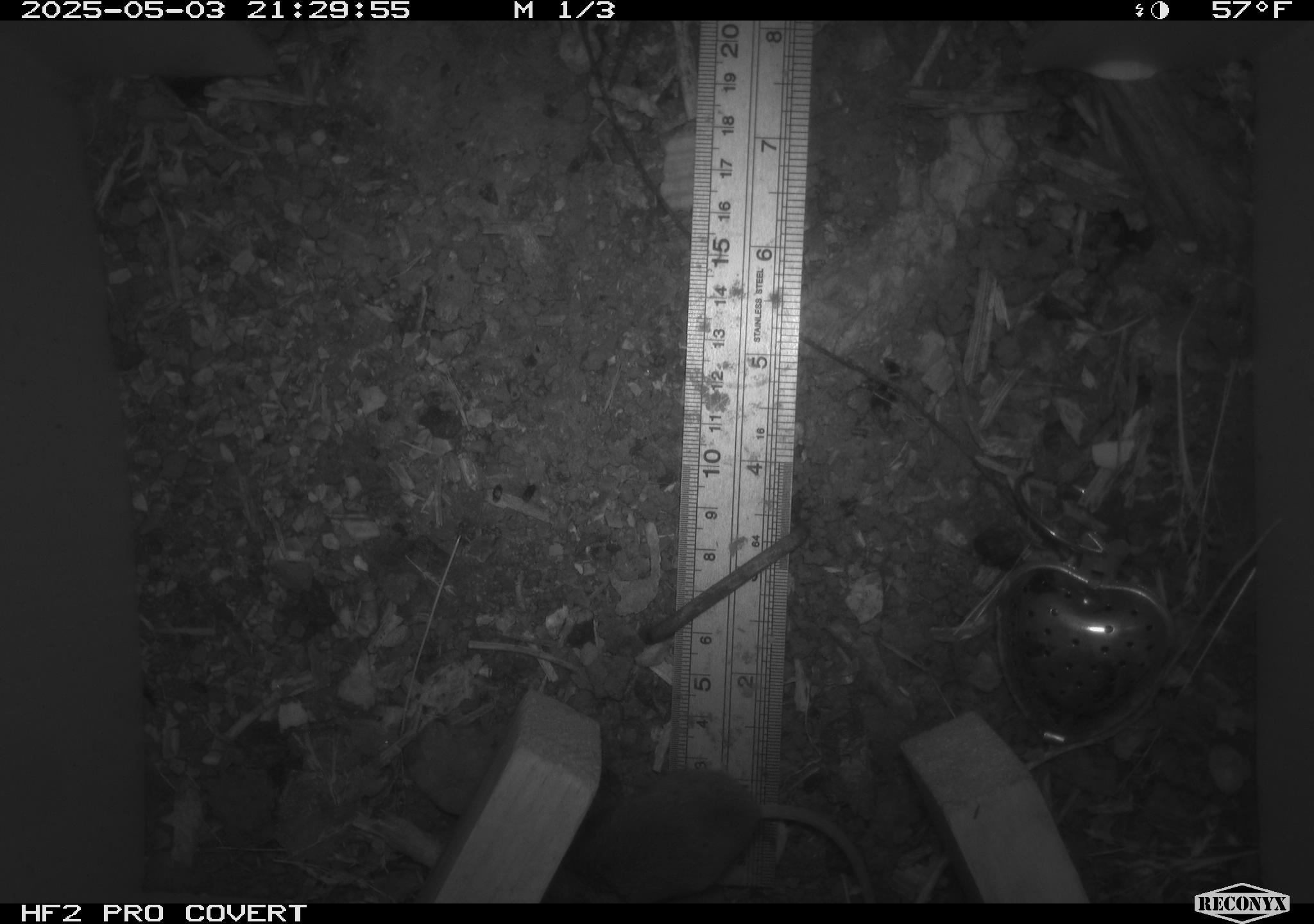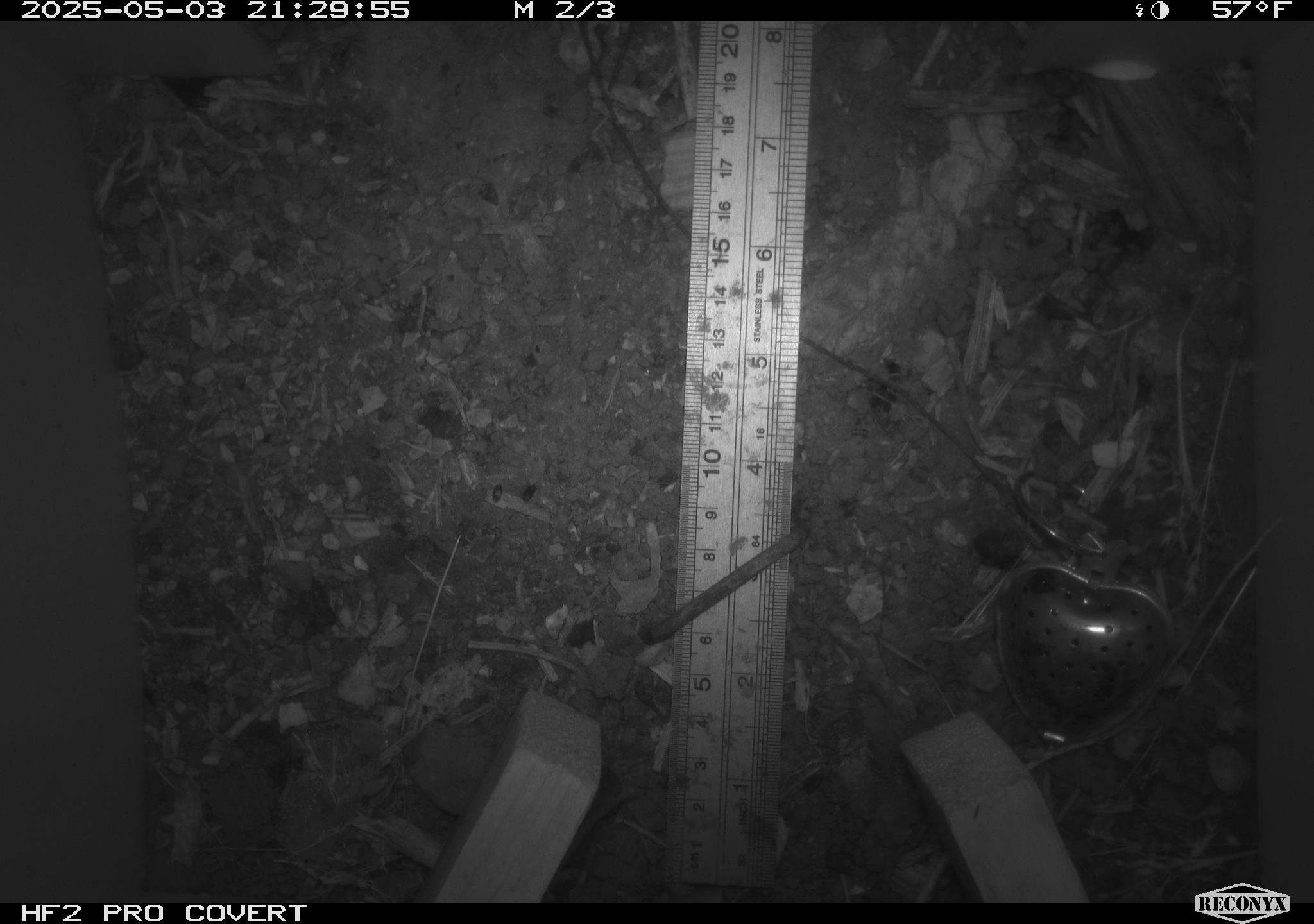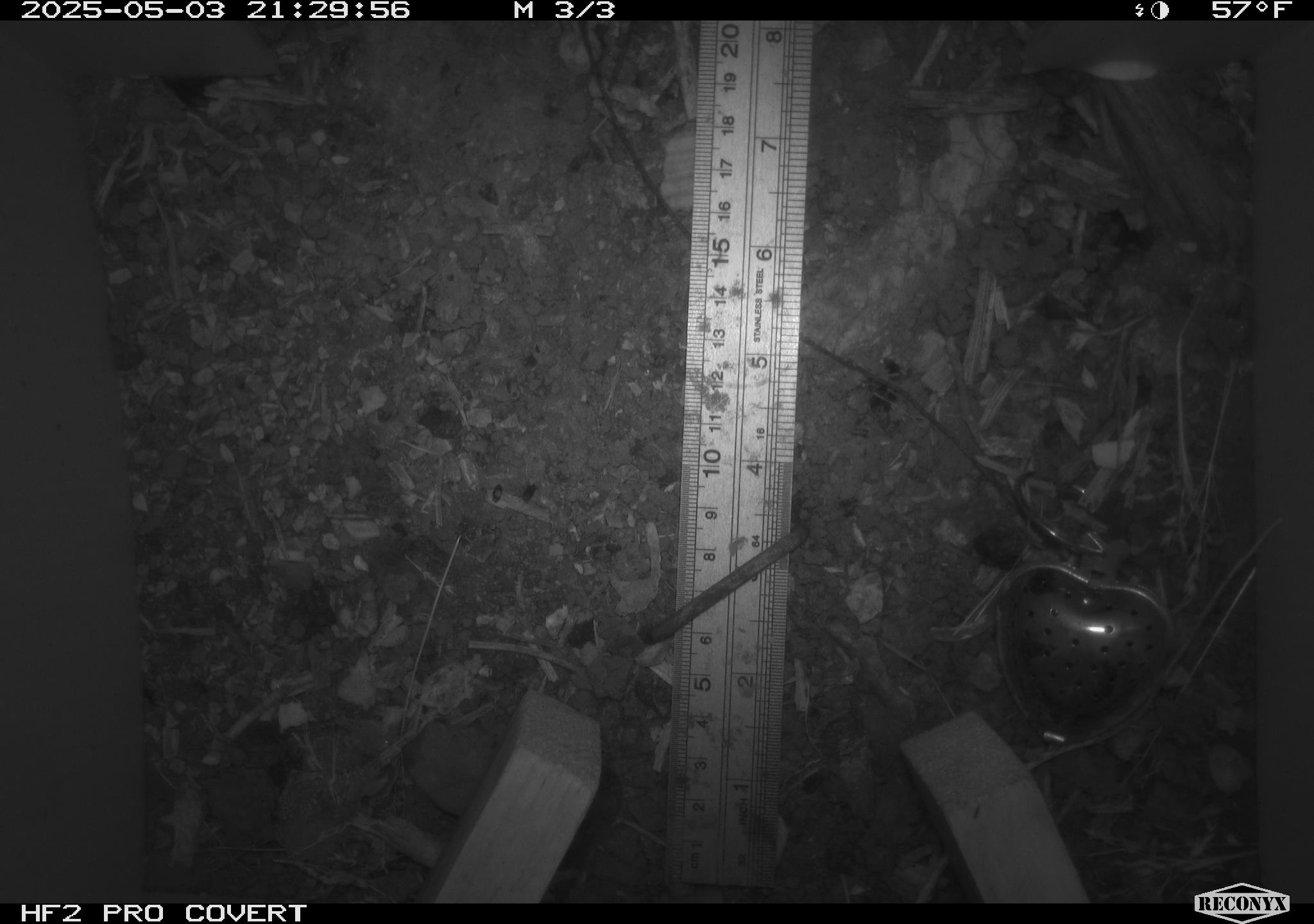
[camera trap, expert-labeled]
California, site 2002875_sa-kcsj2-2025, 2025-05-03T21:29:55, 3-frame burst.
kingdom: Animalia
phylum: Chordata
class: Mammalia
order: Rodentia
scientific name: Rodentia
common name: rodent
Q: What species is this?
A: Rodent (Rodentia).